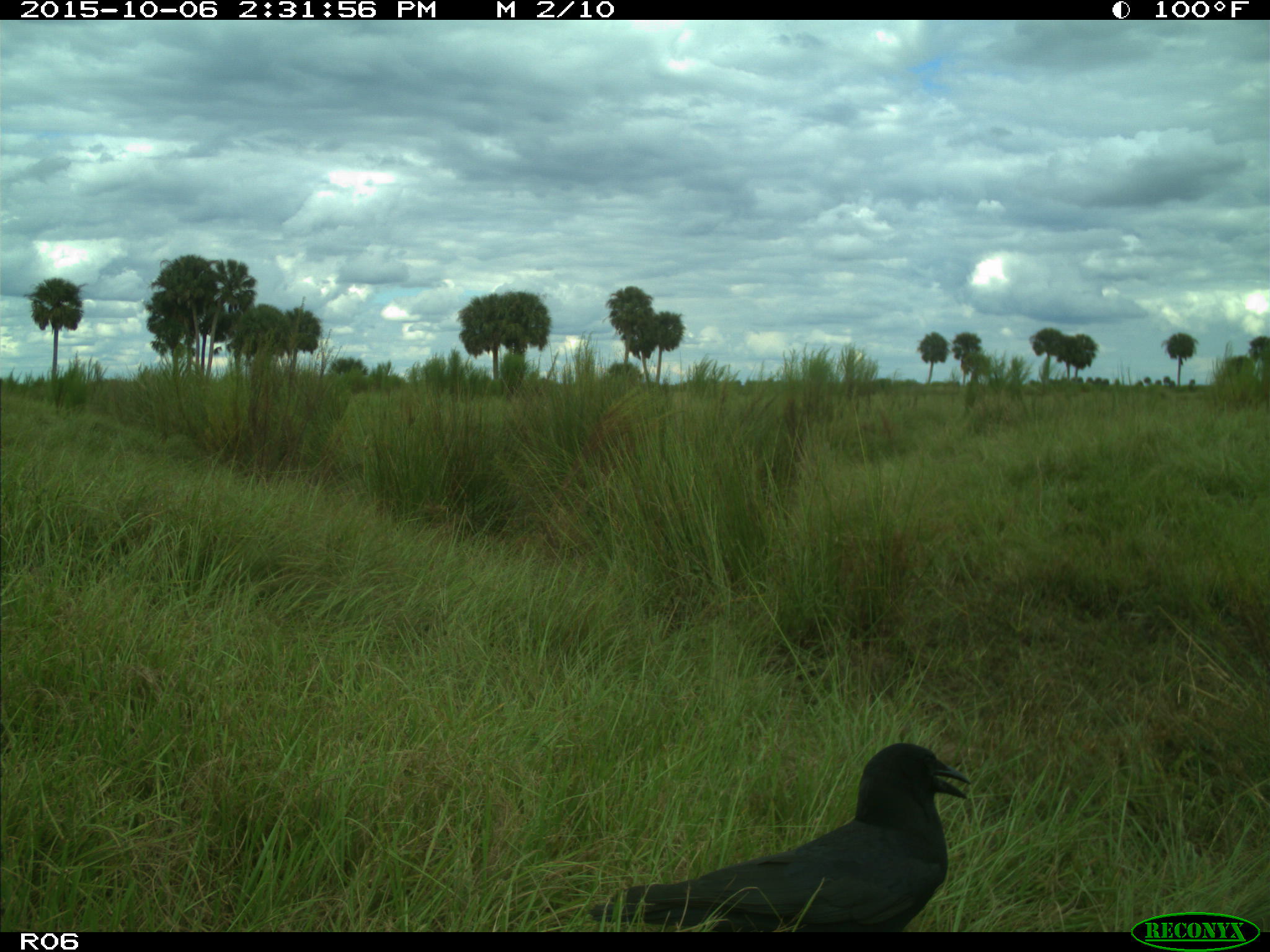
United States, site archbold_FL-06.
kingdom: Animalia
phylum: Chordata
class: Aves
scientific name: Aves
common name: birds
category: unidentified bird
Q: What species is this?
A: Unidentified bird (birds) (Aves).